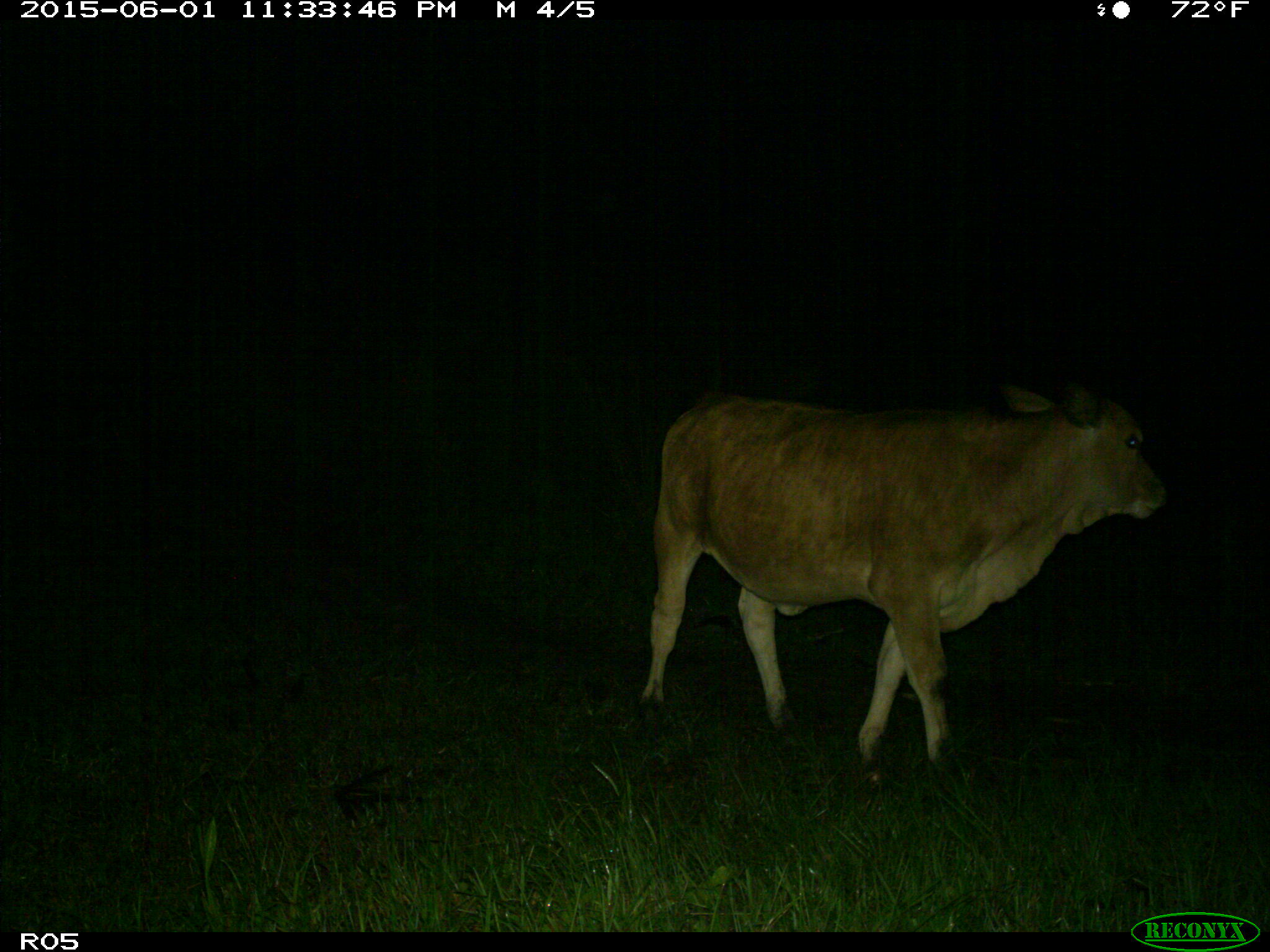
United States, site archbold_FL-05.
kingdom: Animalia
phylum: Chordata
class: Mammalia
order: Artiodactyla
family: Bovidae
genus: Bos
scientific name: Bos taurus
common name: domestic cow